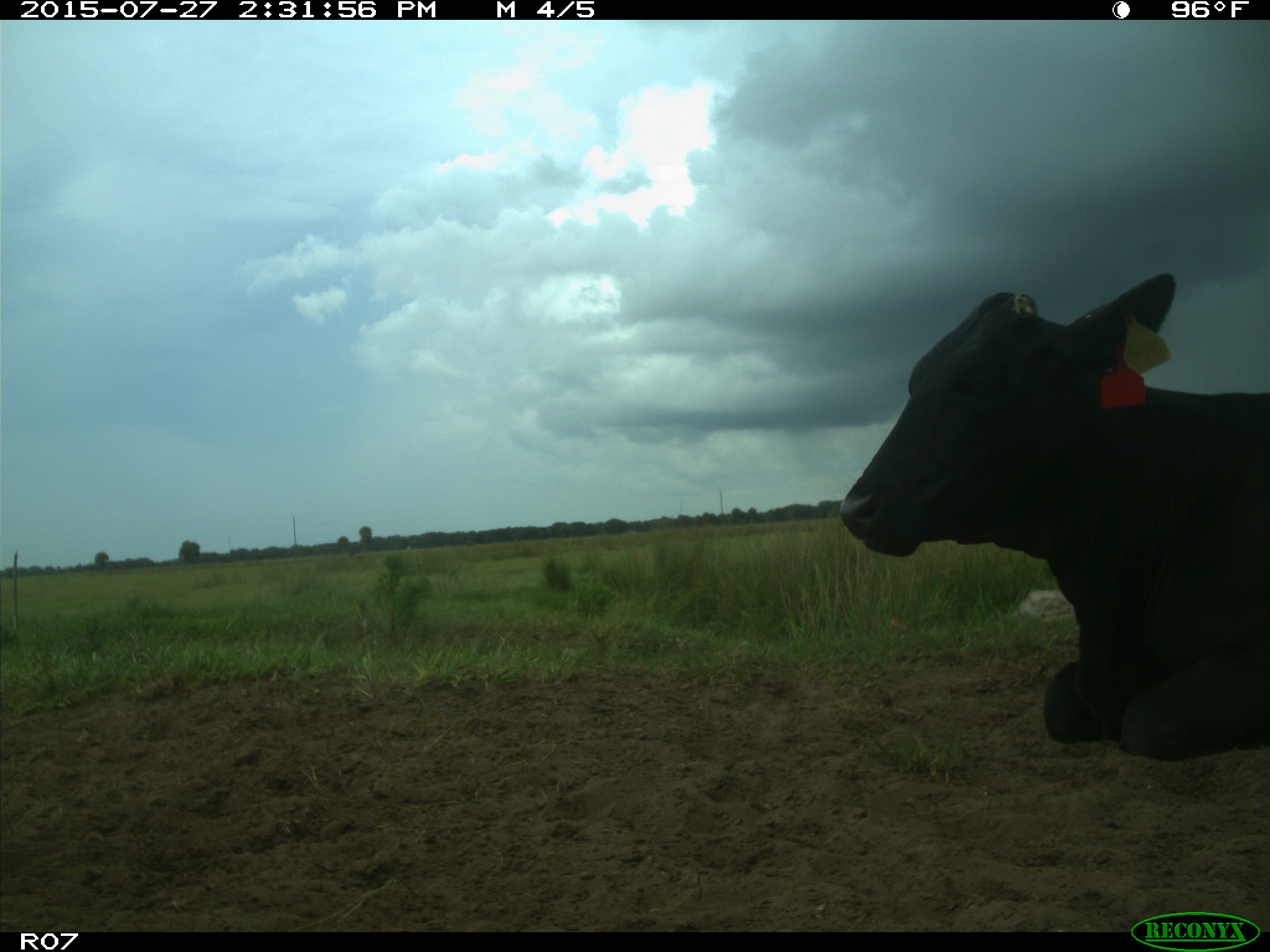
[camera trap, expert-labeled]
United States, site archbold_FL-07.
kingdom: Animalia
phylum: Chordata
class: Mammalia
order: Artiodactyla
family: Bovidae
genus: Bos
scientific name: Bos taurus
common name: domestic cow